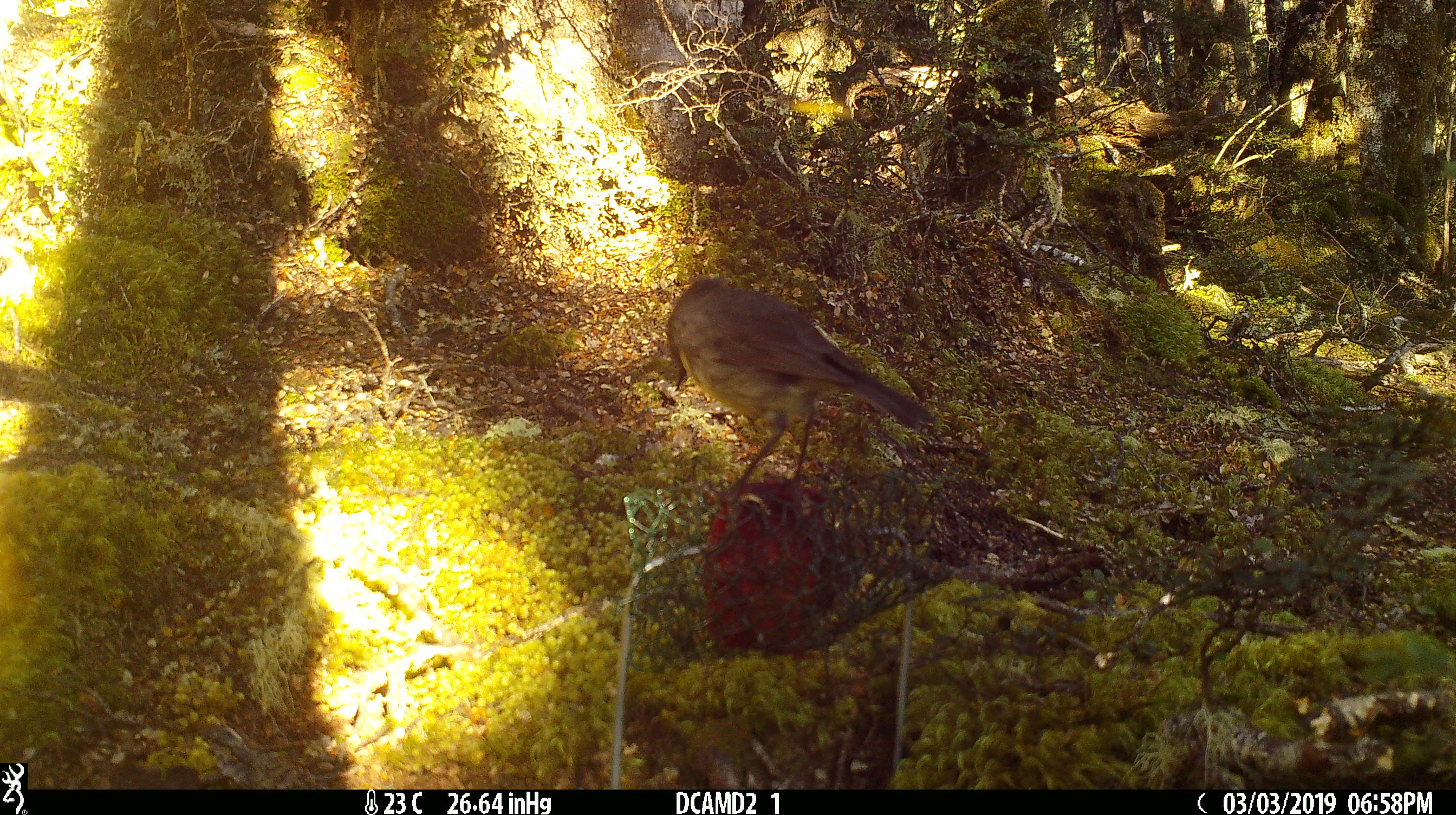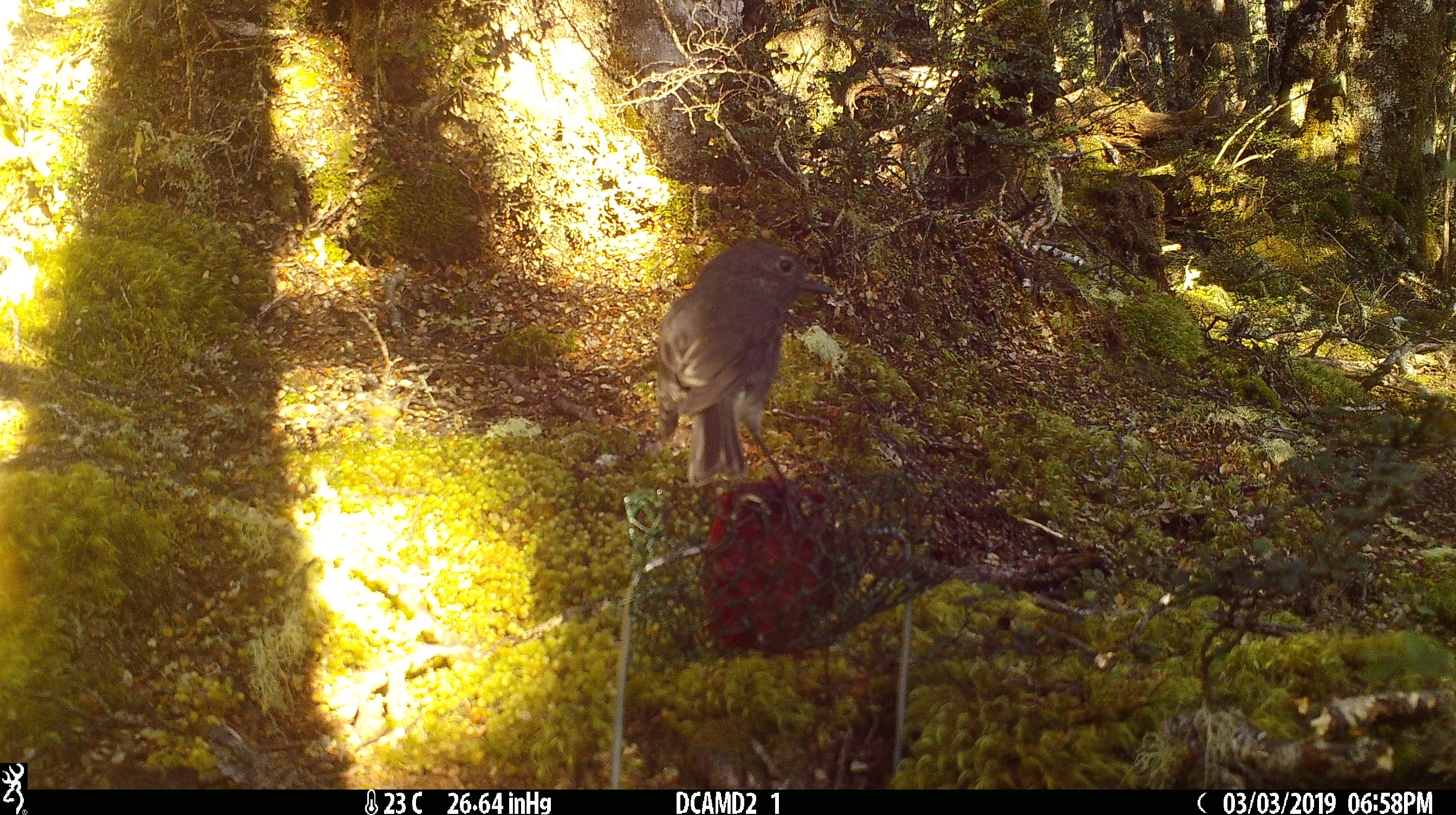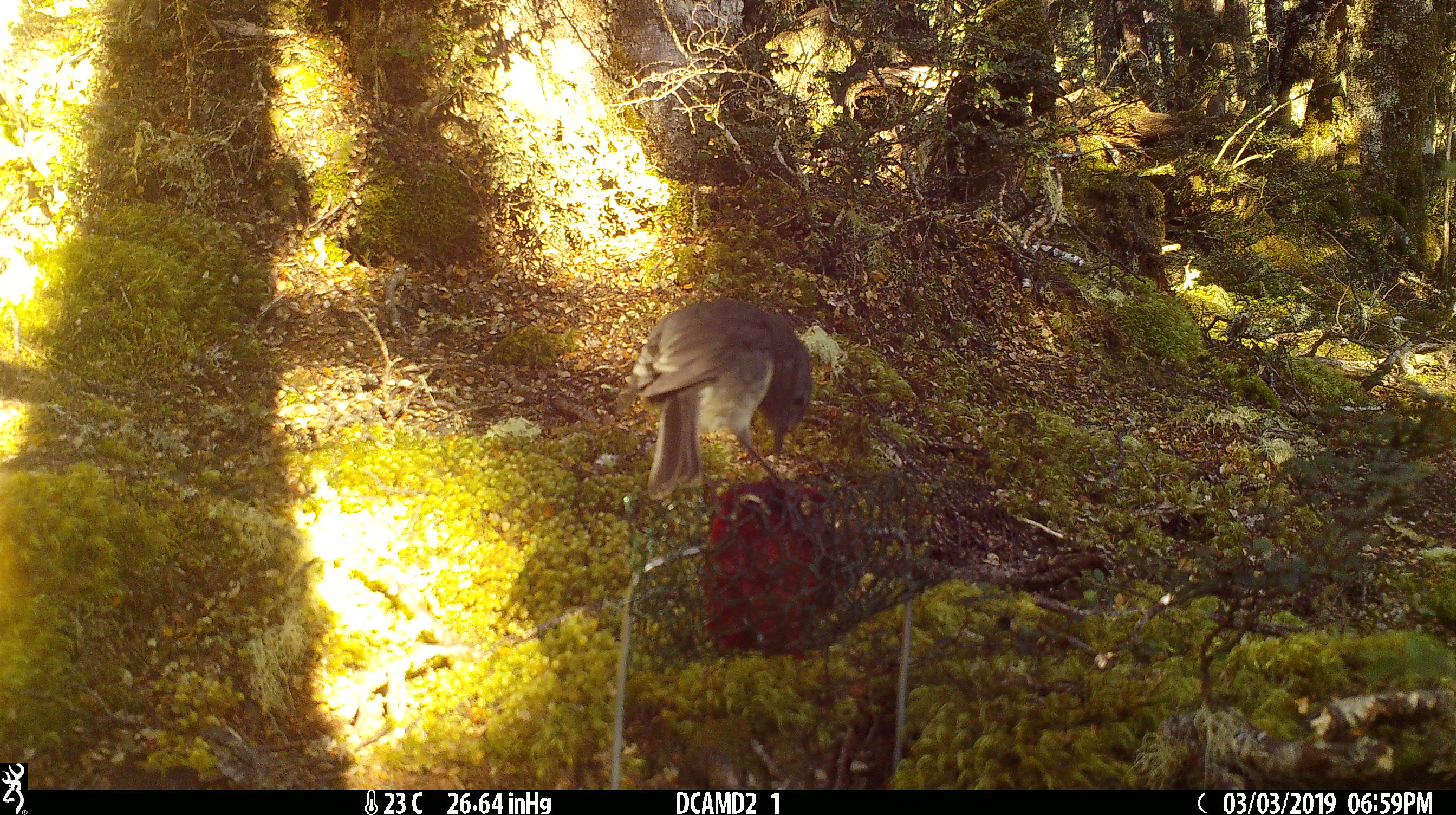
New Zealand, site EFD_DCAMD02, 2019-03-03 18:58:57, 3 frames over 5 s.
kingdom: Animalia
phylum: Chordata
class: Aves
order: Passeriformes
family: Petroicidae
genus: Petroica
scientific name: Petroica australis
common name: new zealand robin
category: robin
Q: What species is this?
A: Robin (new zealand robin) (Petroica australis).